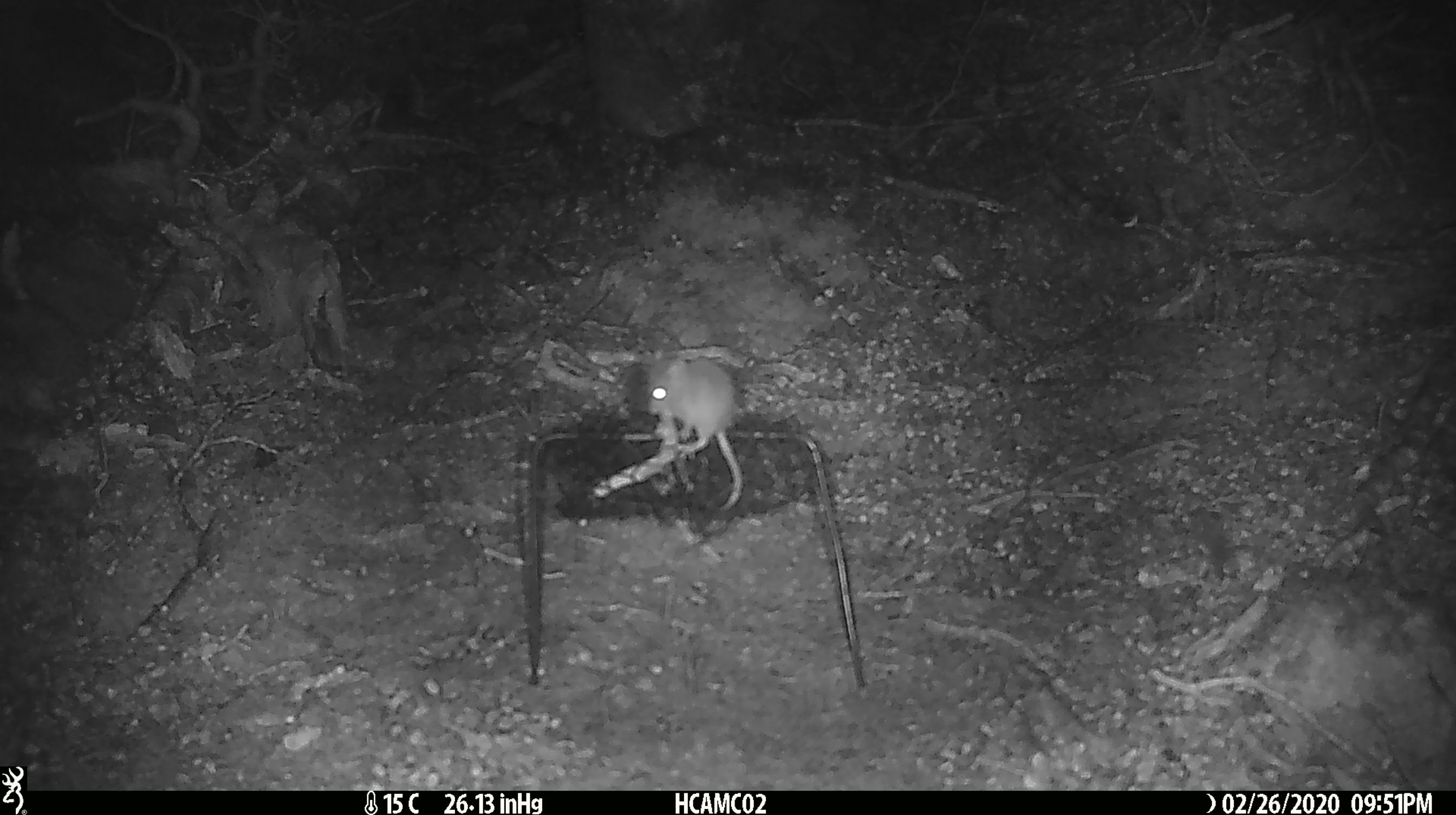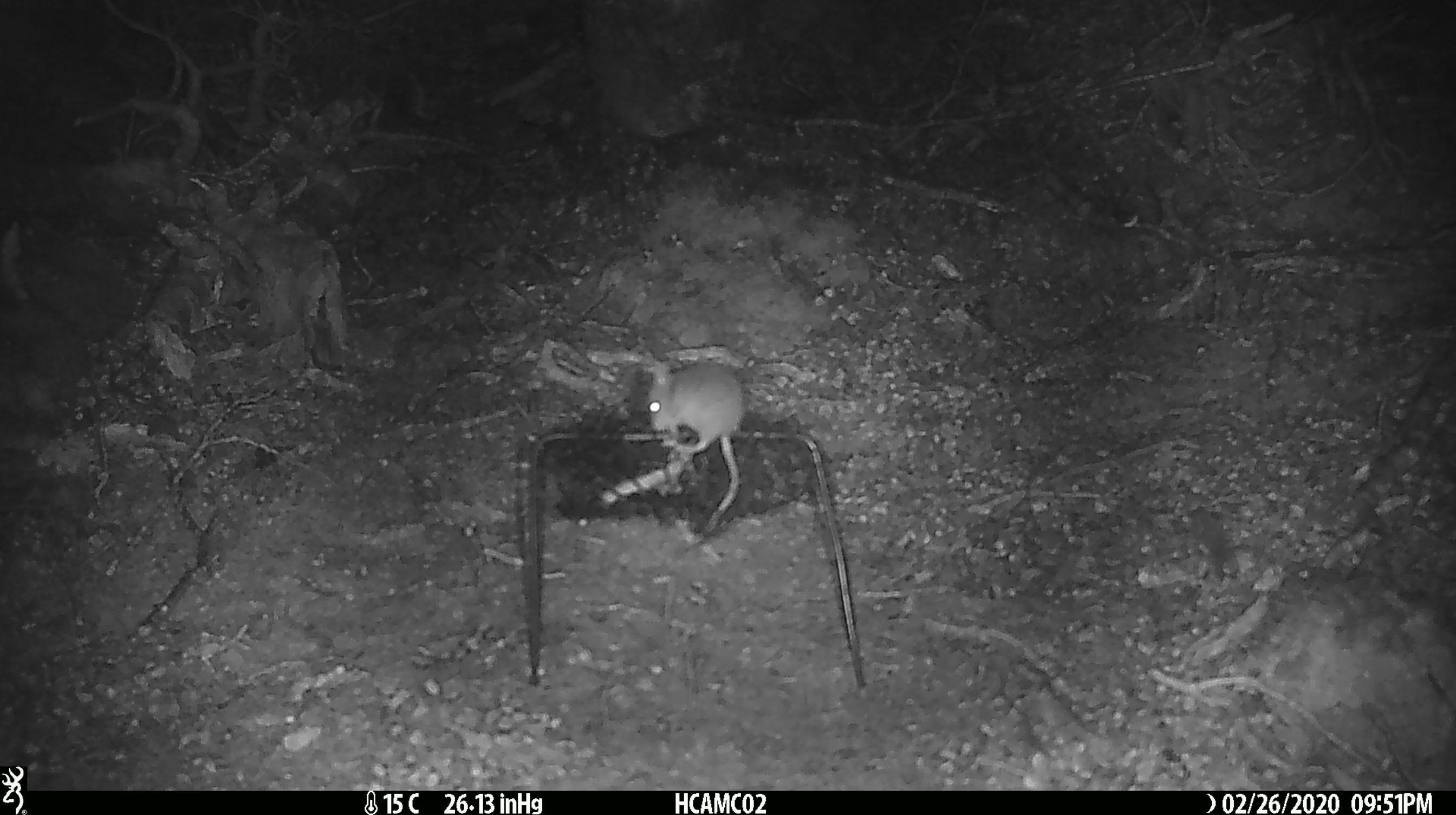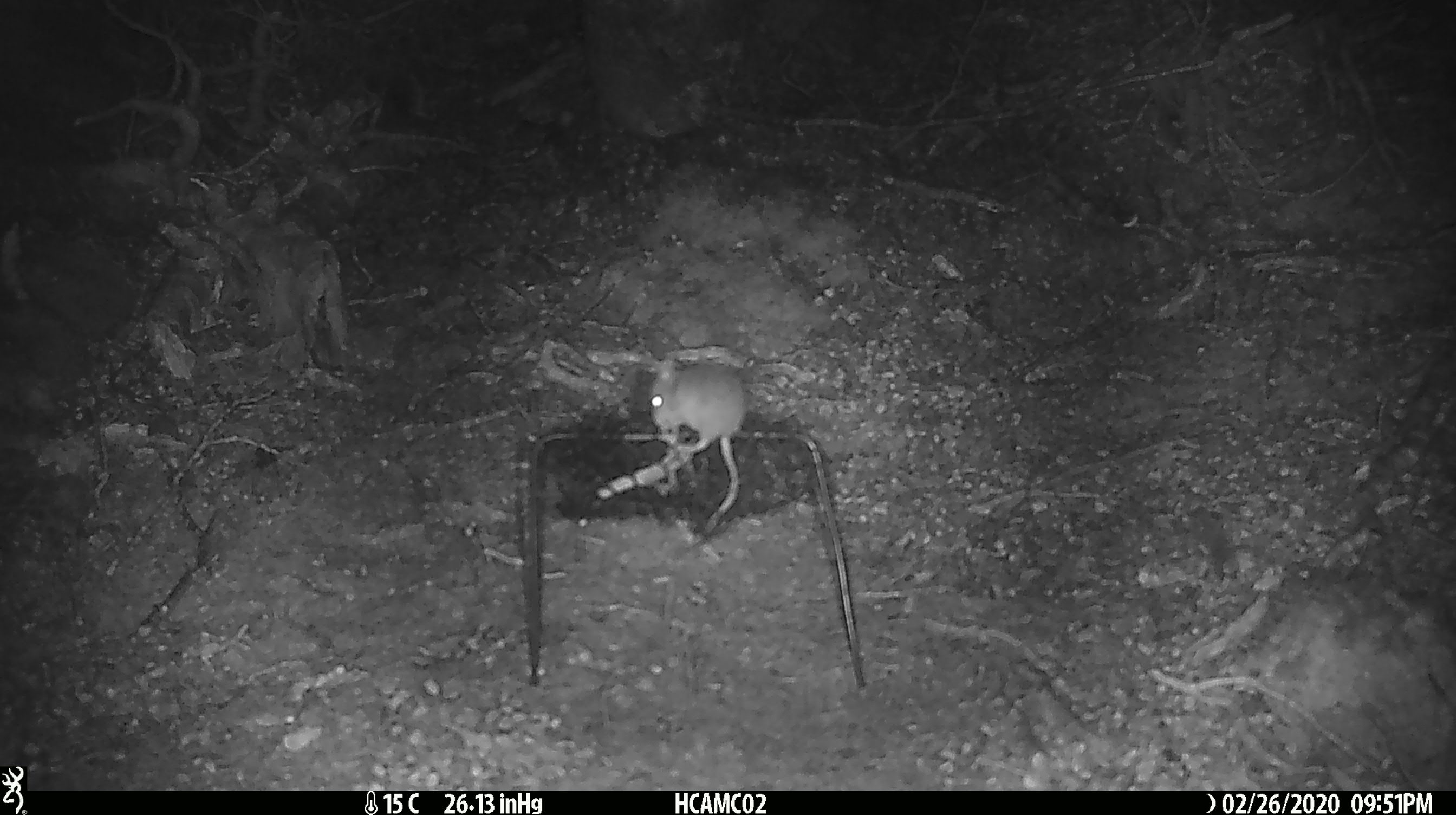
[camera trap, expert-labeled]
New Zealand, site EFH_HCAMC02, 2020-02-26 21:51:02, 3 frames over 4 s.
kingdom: Animalia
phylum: Chordata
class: Mammalia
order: Rodentia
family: Muridae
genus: Mus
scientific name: Mus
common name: mouse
Mouse (Mus).